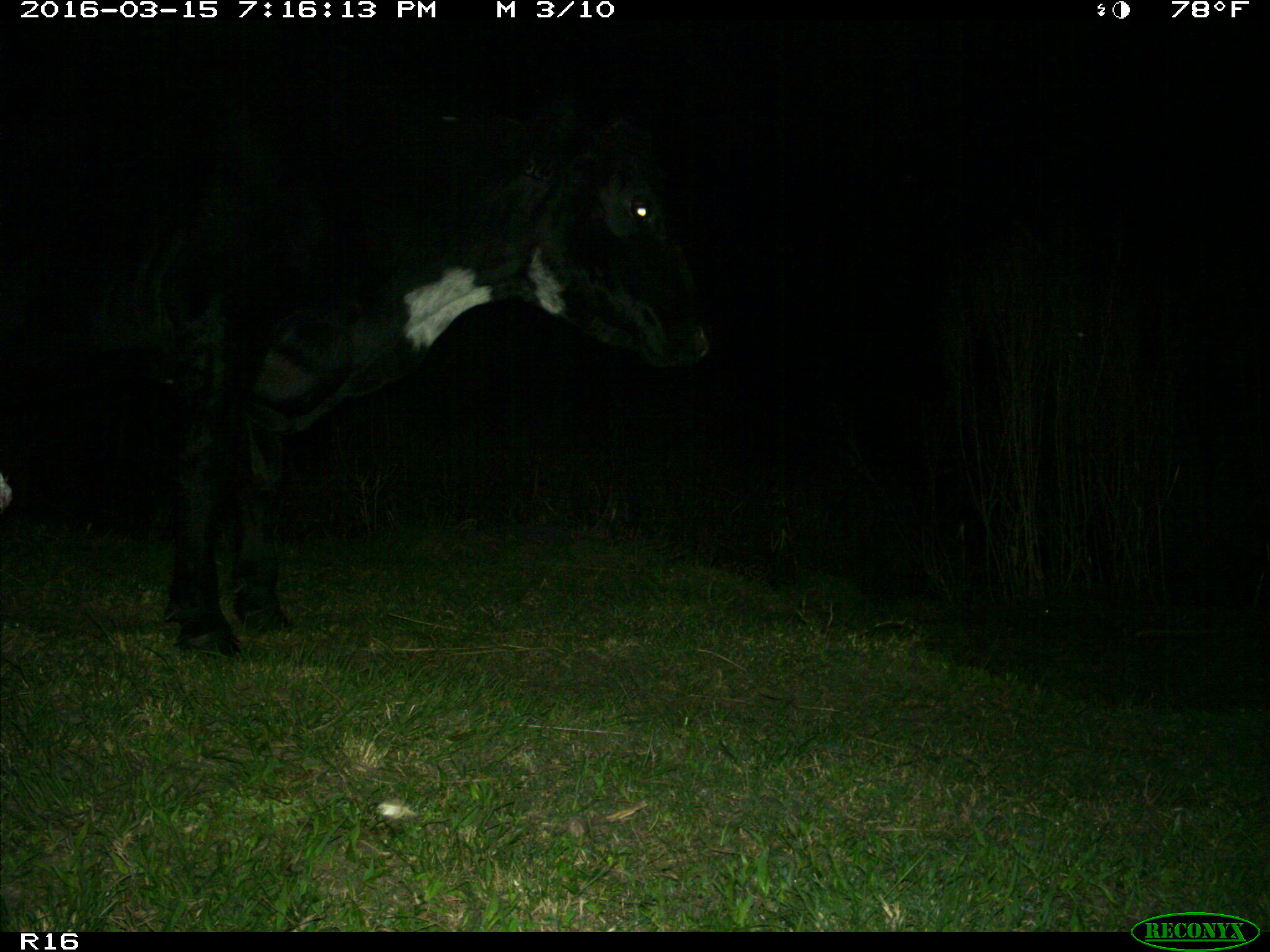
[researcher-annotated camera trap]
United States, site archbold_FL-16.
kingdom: Animalia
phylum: Chordata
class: Mammalia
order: Artiodactyla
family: Bovidae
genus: Bos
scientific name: Bos taurus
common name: domestic cow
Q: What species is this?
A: Bos taurus (domestic cow).